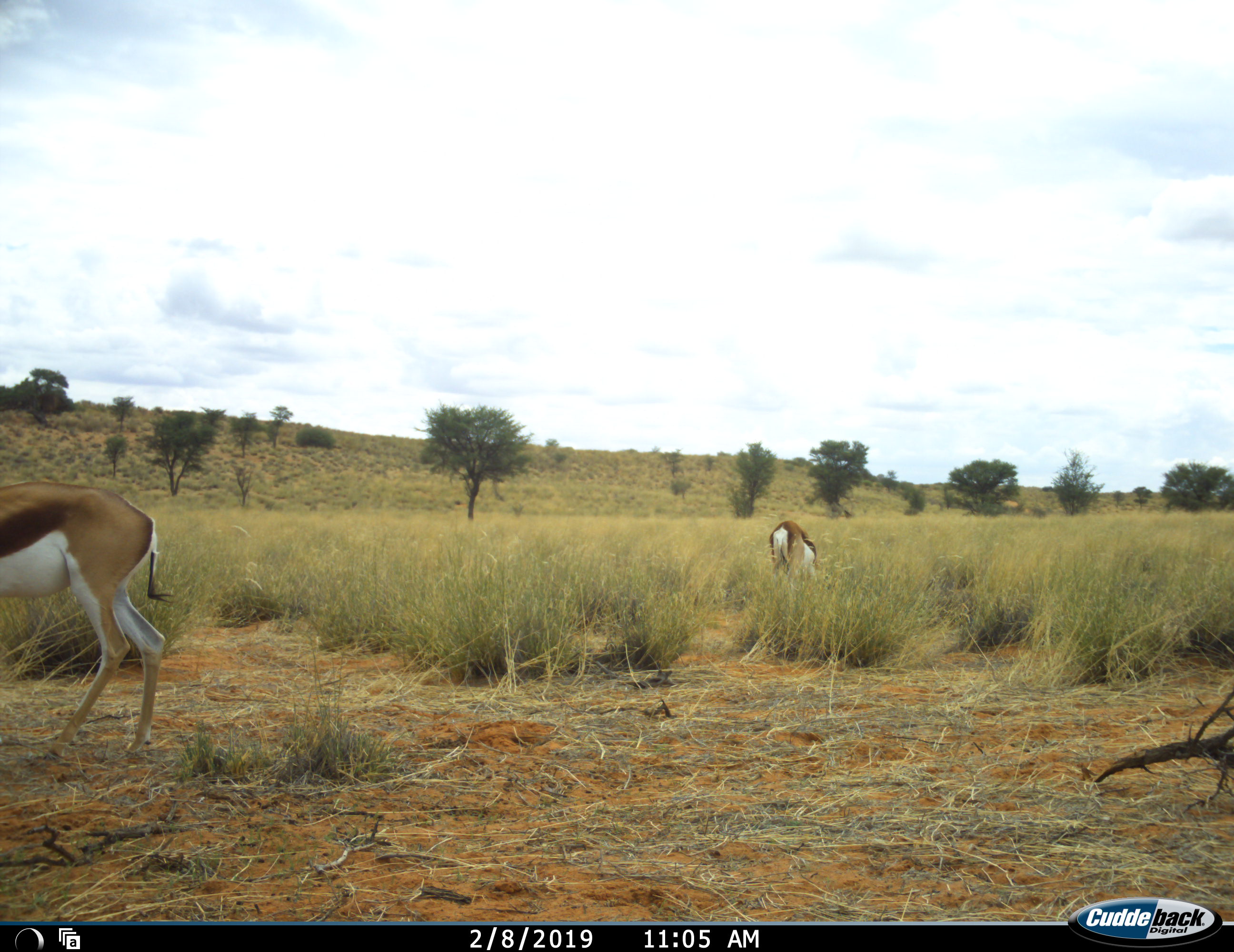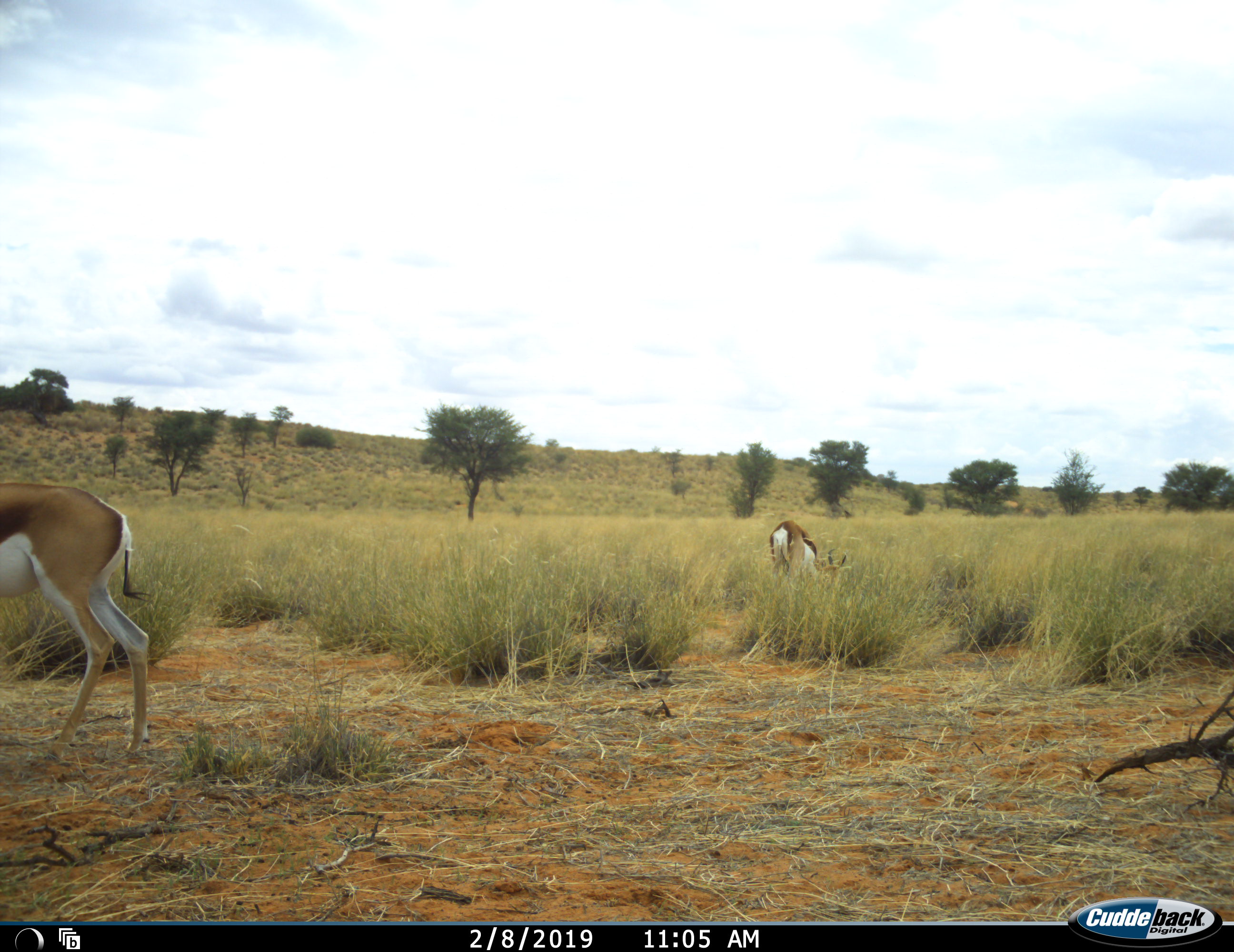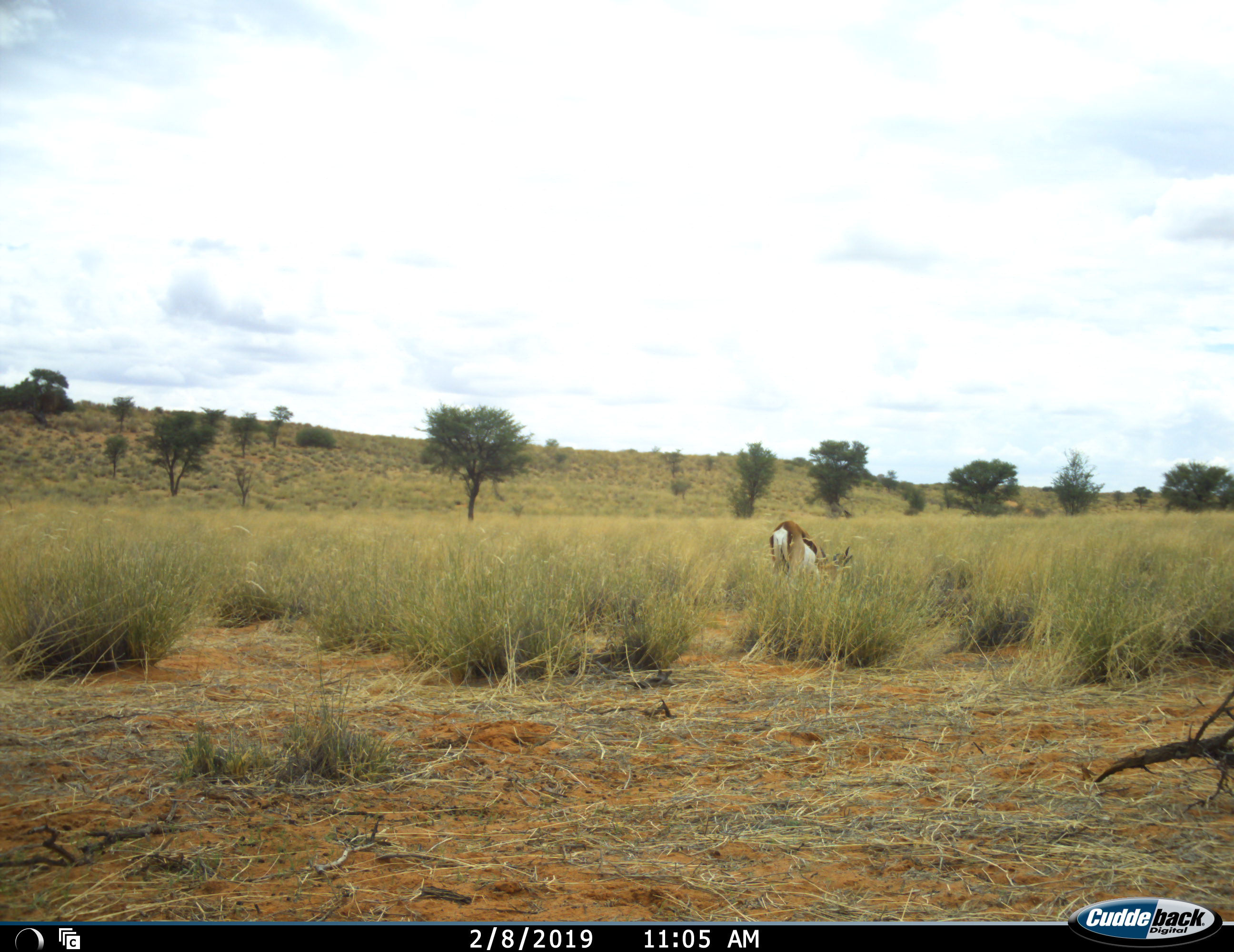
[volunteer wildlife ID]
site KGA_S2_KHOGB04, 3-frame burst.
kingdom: Animalia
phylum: Chordata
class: Mammalia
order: Artiodactyla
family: Bovidae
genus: Antidorcas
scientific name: Antidorcas marsupialis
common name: springbok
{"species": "springbok (Antidorcas marsupialis)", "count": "2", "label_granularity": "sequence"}